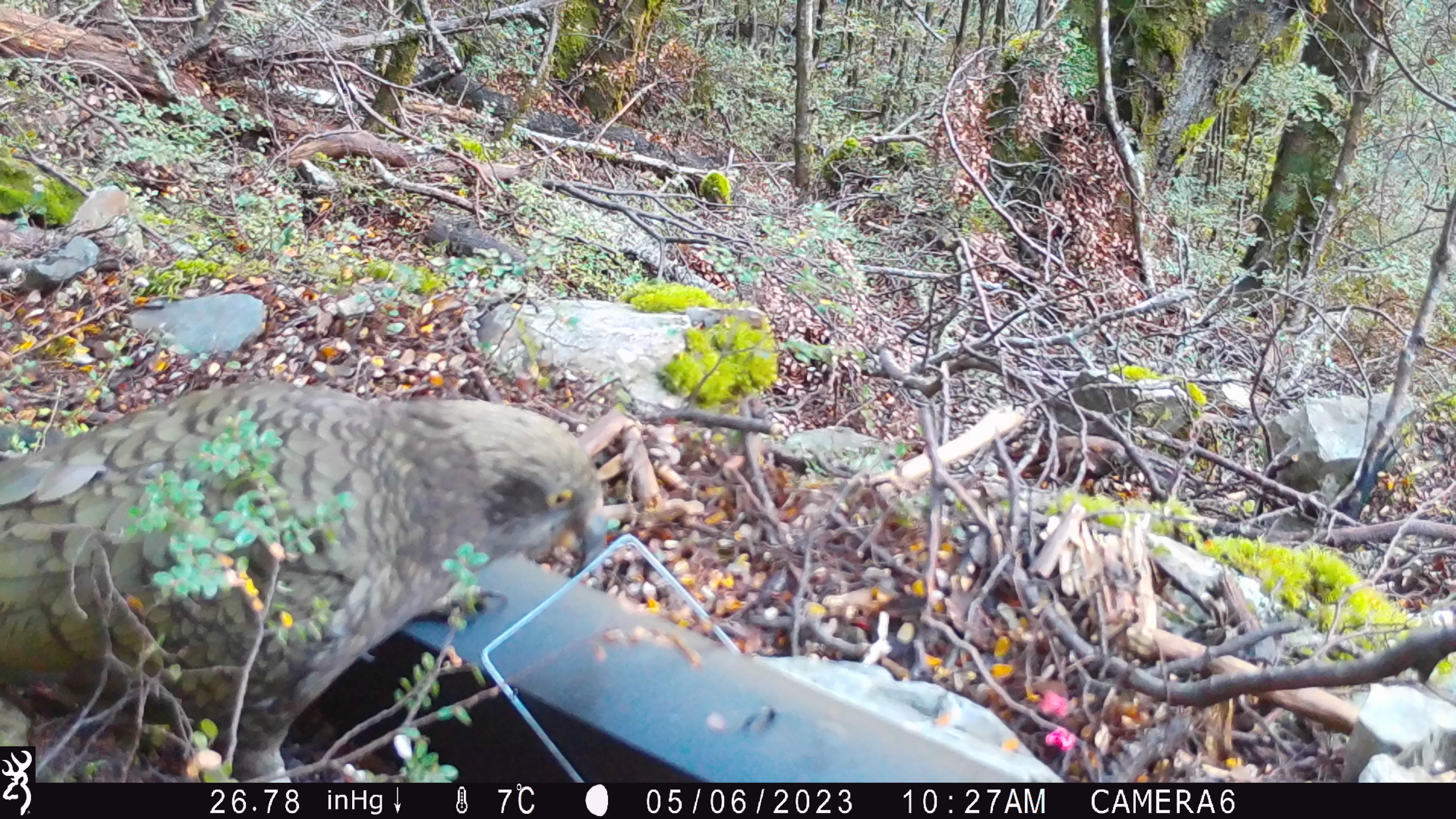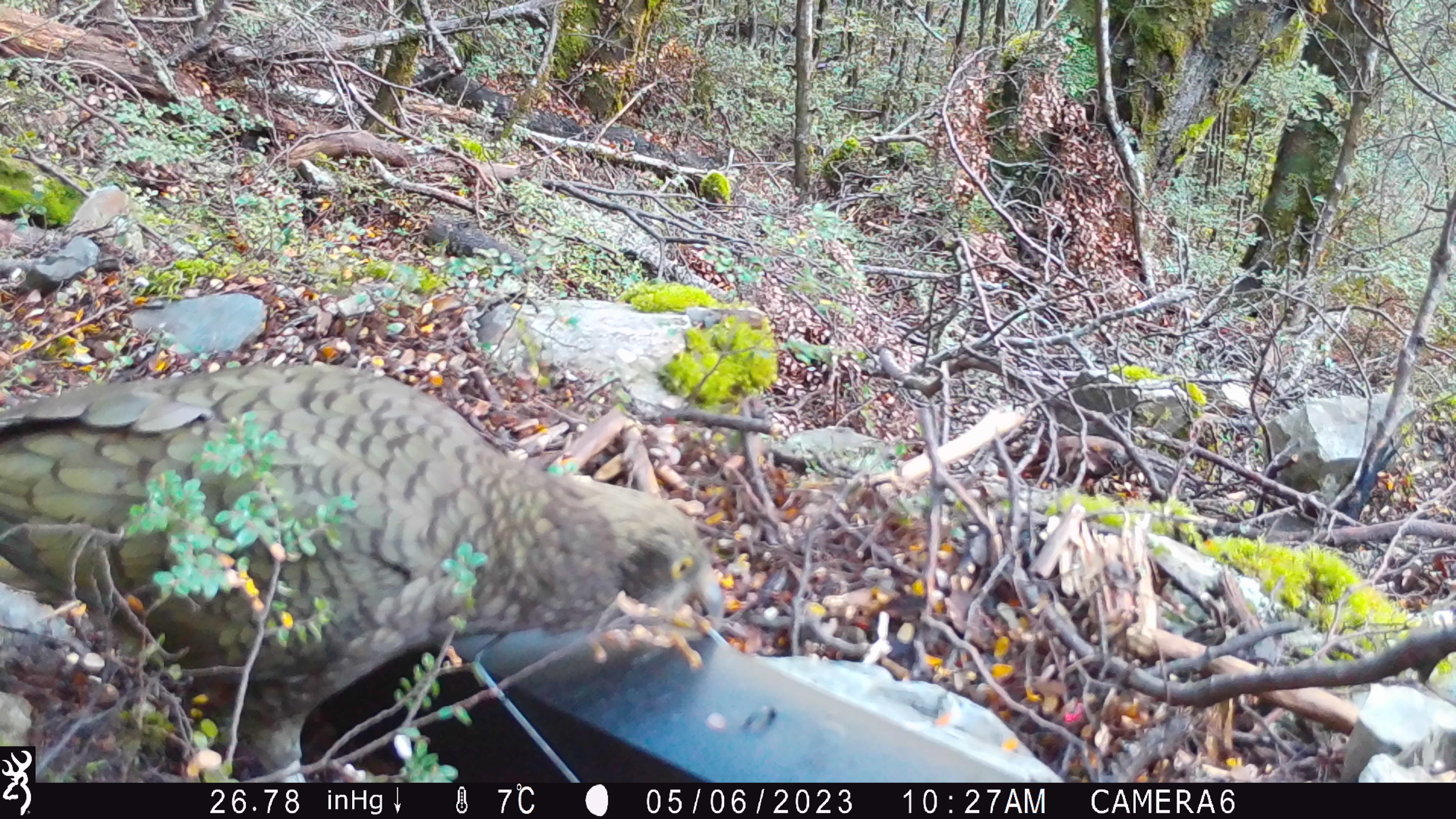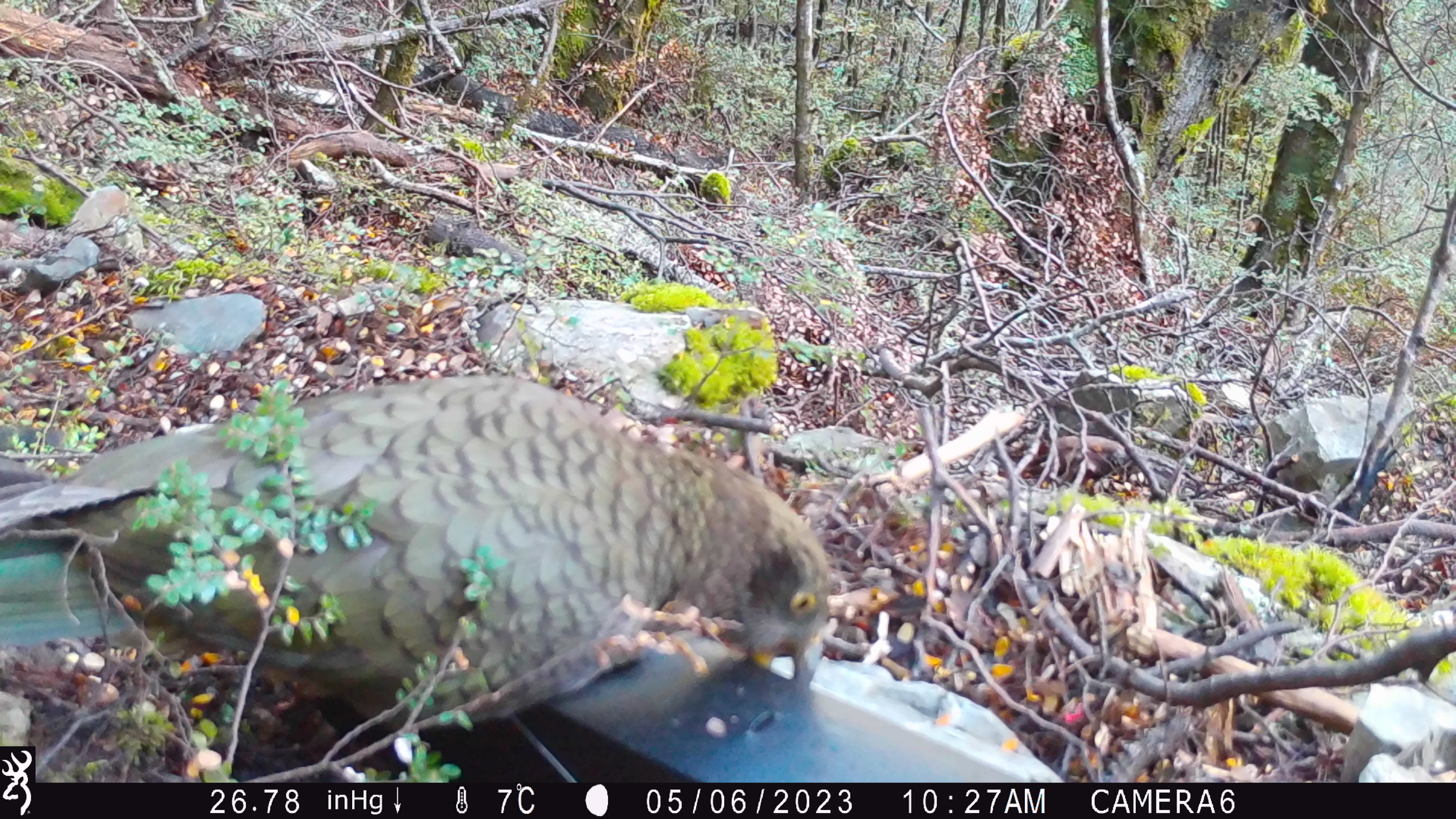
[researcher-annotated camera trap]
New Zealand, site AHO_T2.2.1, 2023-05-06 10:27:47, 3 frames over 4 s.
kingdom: Animalia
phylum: Chordata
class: Aves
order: Psittaciformes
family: Strigopidae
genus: Nestor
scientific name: Nestor notabilis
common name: kea